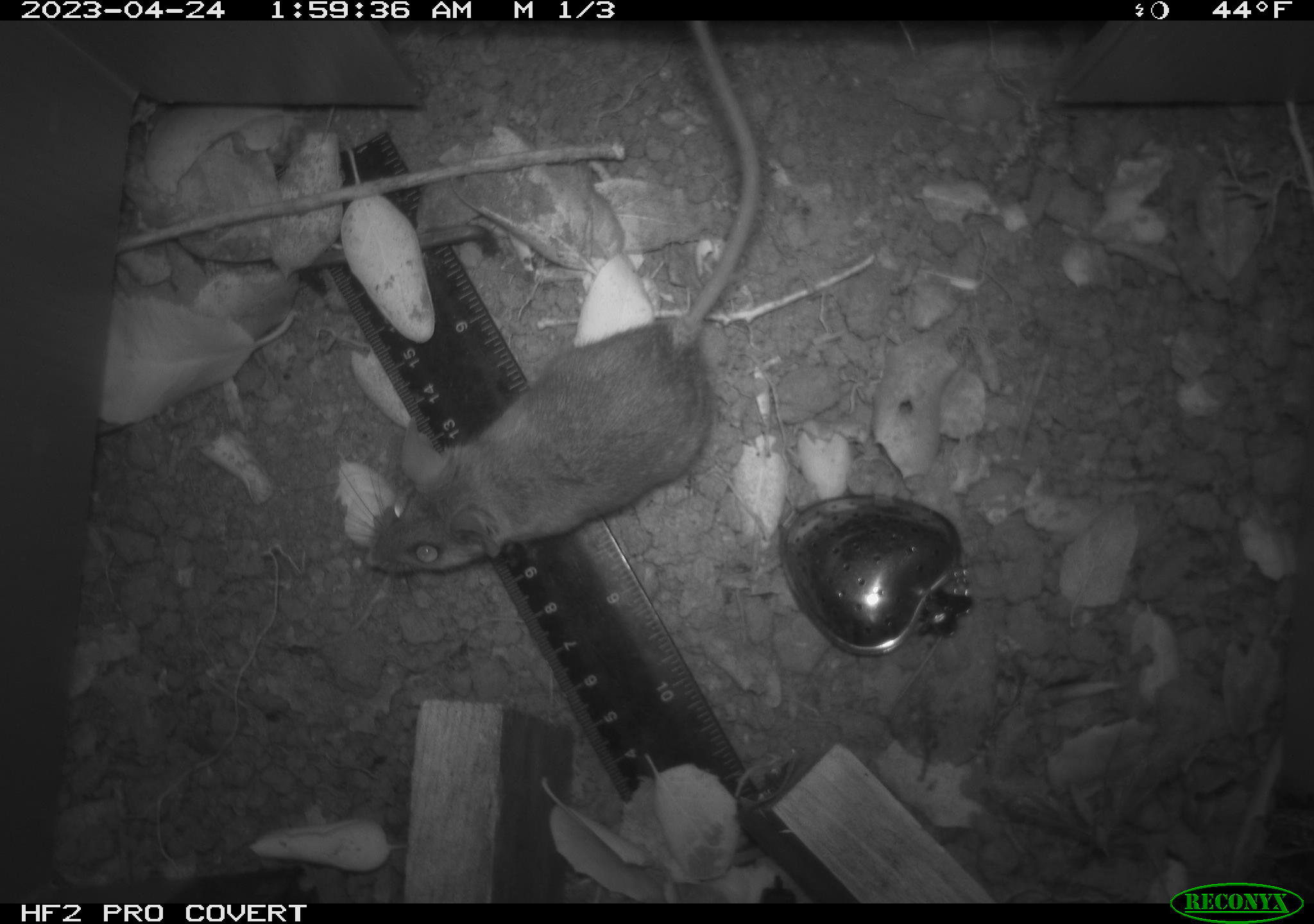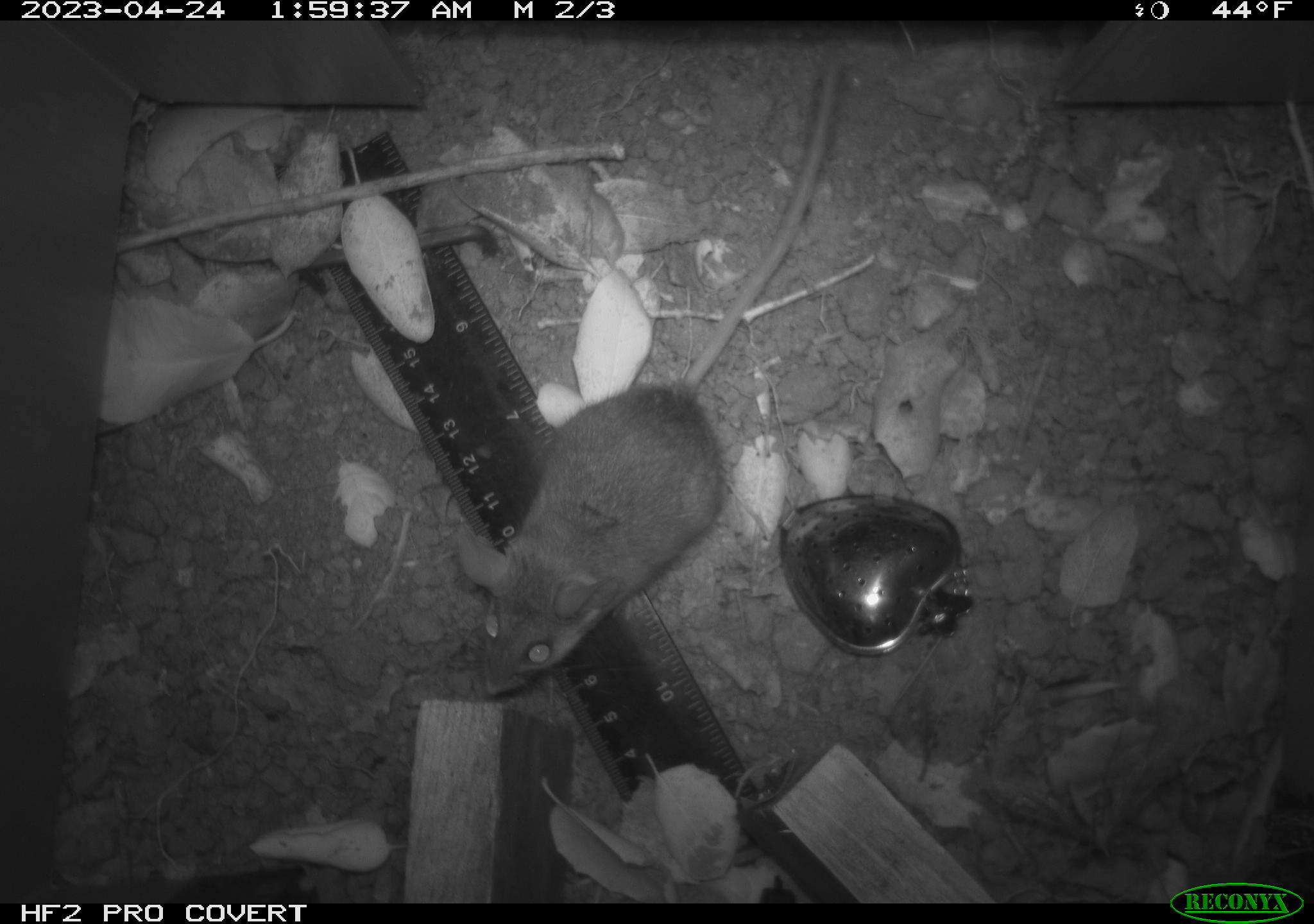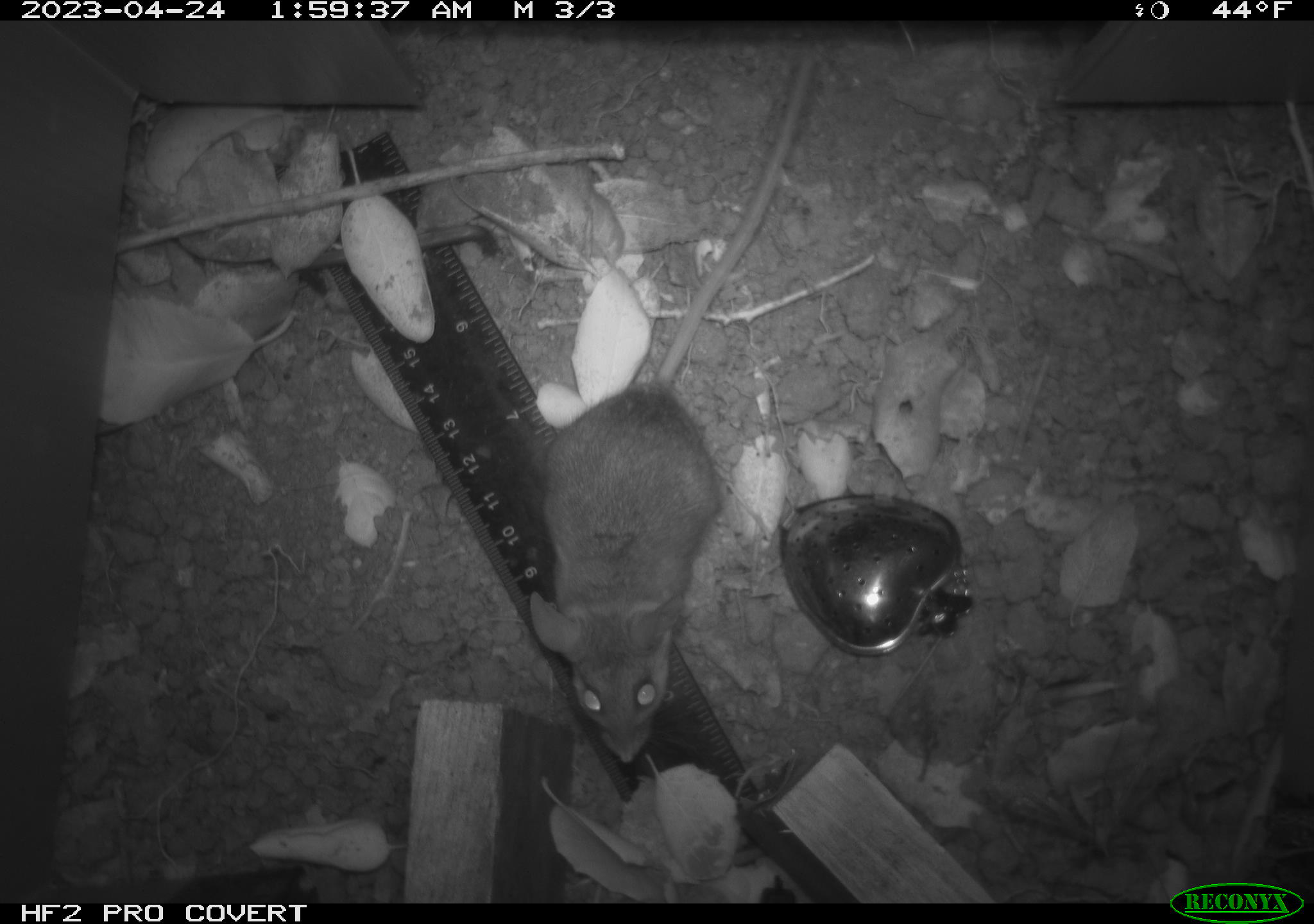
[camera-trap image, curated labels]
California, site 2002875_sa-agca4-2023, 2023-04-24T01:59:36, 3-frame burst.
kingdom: Animalia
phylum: Chordata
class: Mammalia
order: Rodentia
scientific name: Rodentia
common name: mouse species